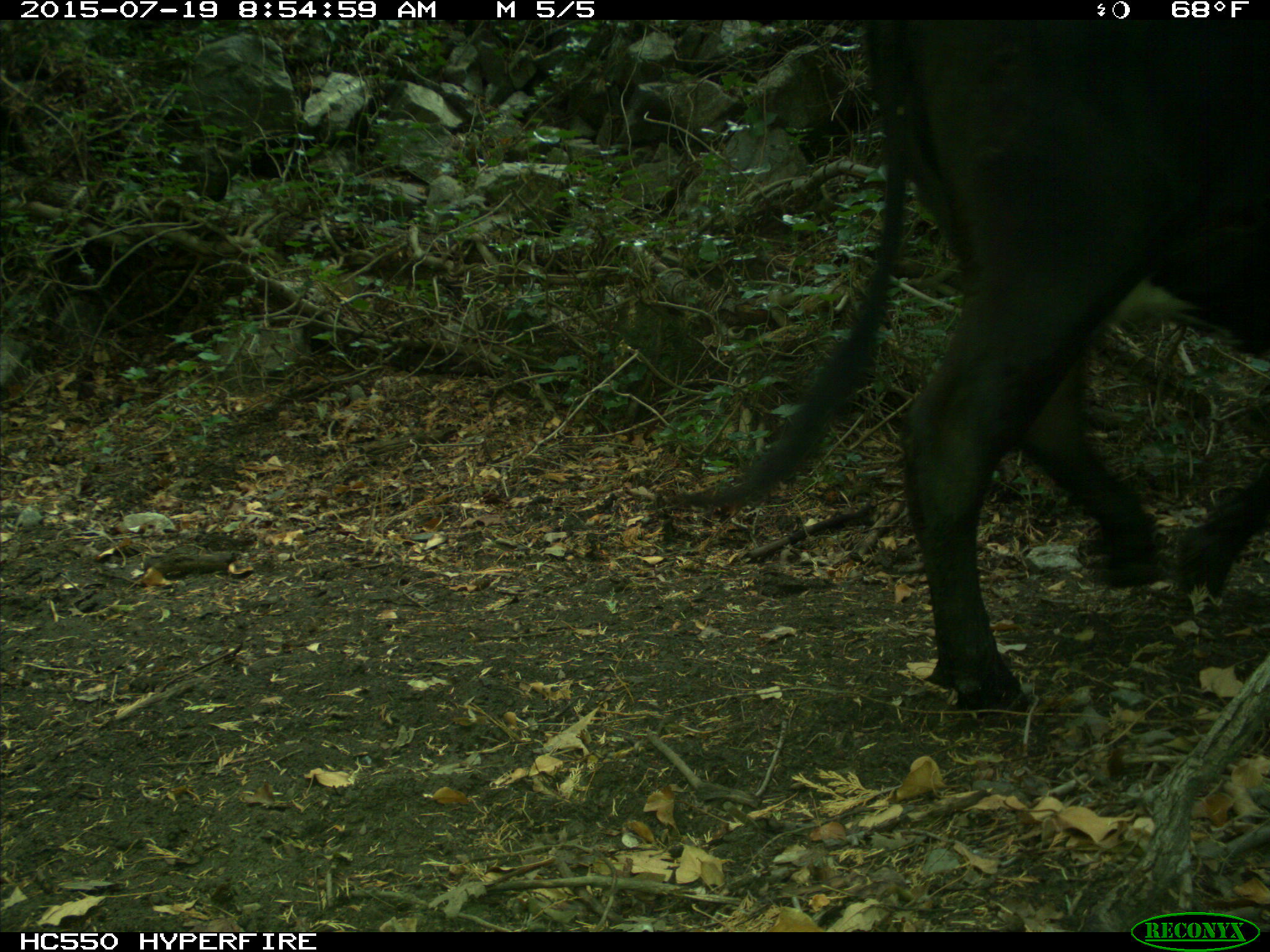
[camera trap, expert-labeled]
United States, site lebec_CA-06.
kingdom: Animalia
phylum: Chordata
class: Mammalia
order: Artiodactyla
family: Bovidae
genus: Bos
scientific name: Bos taurus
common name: domestic cow